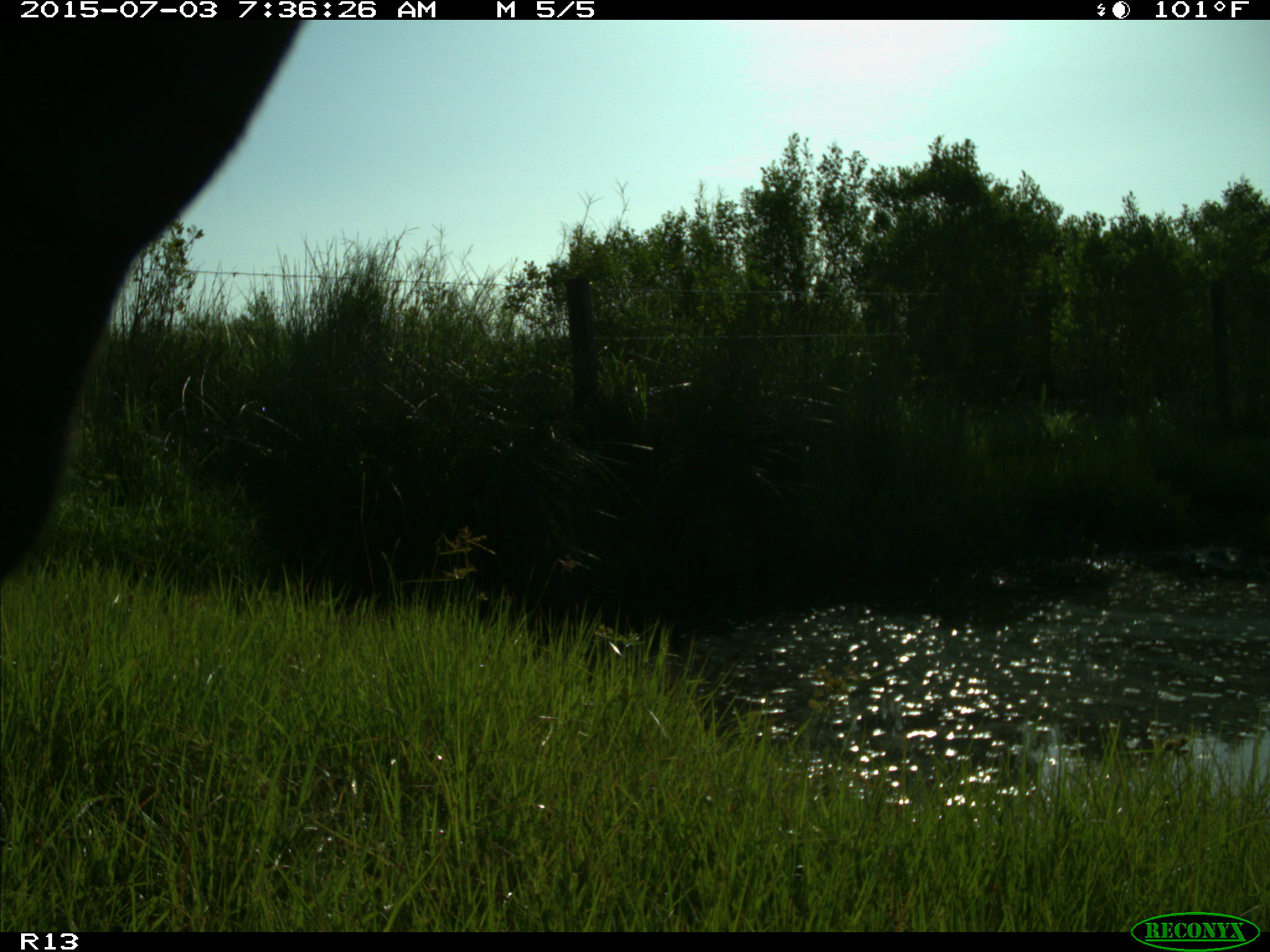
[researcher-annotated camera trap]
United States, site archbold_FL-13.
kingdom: Animalia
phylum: Chordata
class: Mammalia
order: Artiodactyla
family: Bovidae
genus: Bos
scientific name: Bos taurus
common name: domestic cow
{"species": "Bos taurus (domestic cow)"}